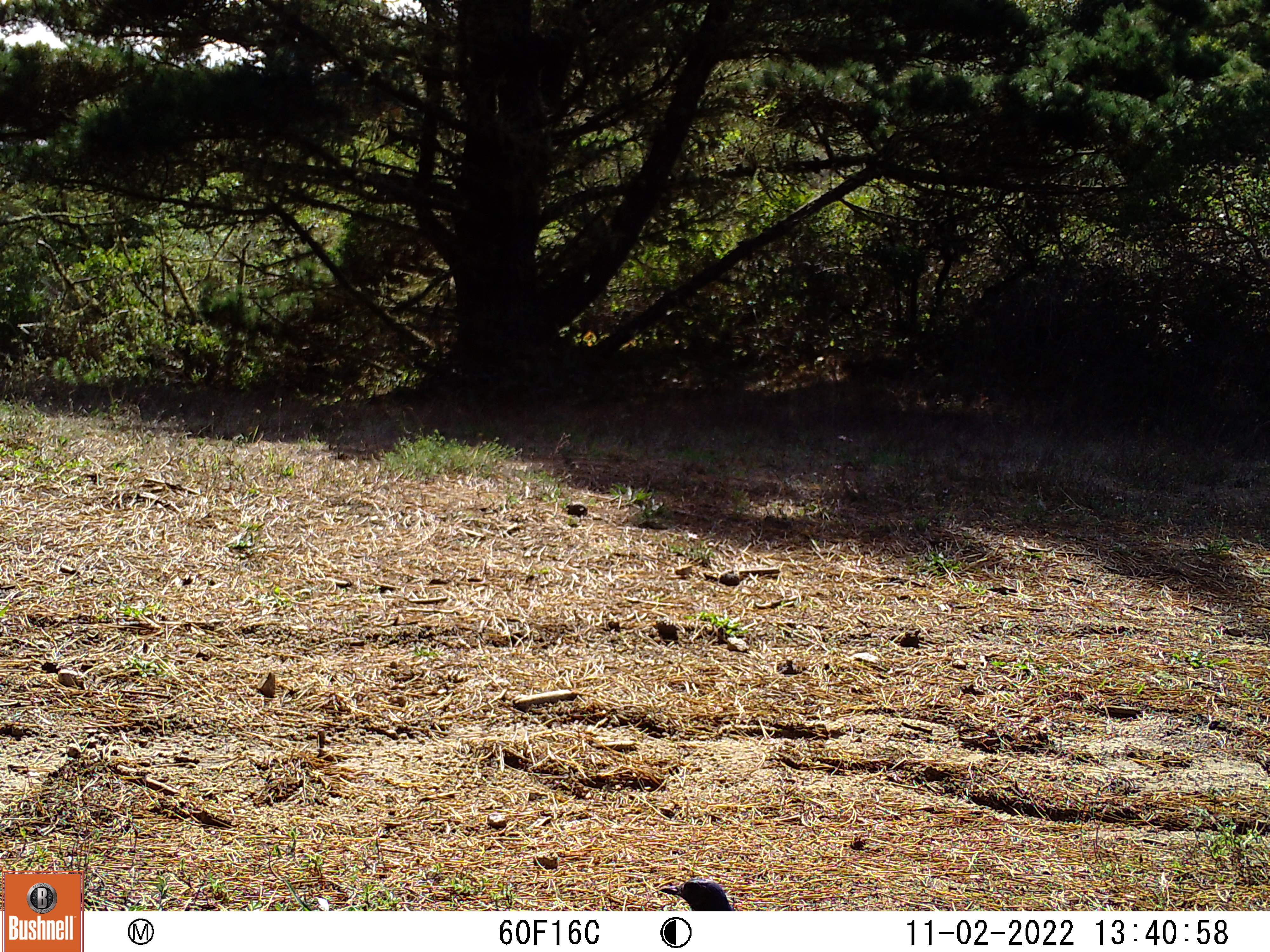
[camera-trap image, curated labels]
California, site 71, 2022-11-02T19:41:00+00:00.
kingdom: Animalia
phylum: Chordata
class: Aves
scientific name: Aves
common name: bird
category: unknown bird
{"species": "unknown bird (bird) (Aves)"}